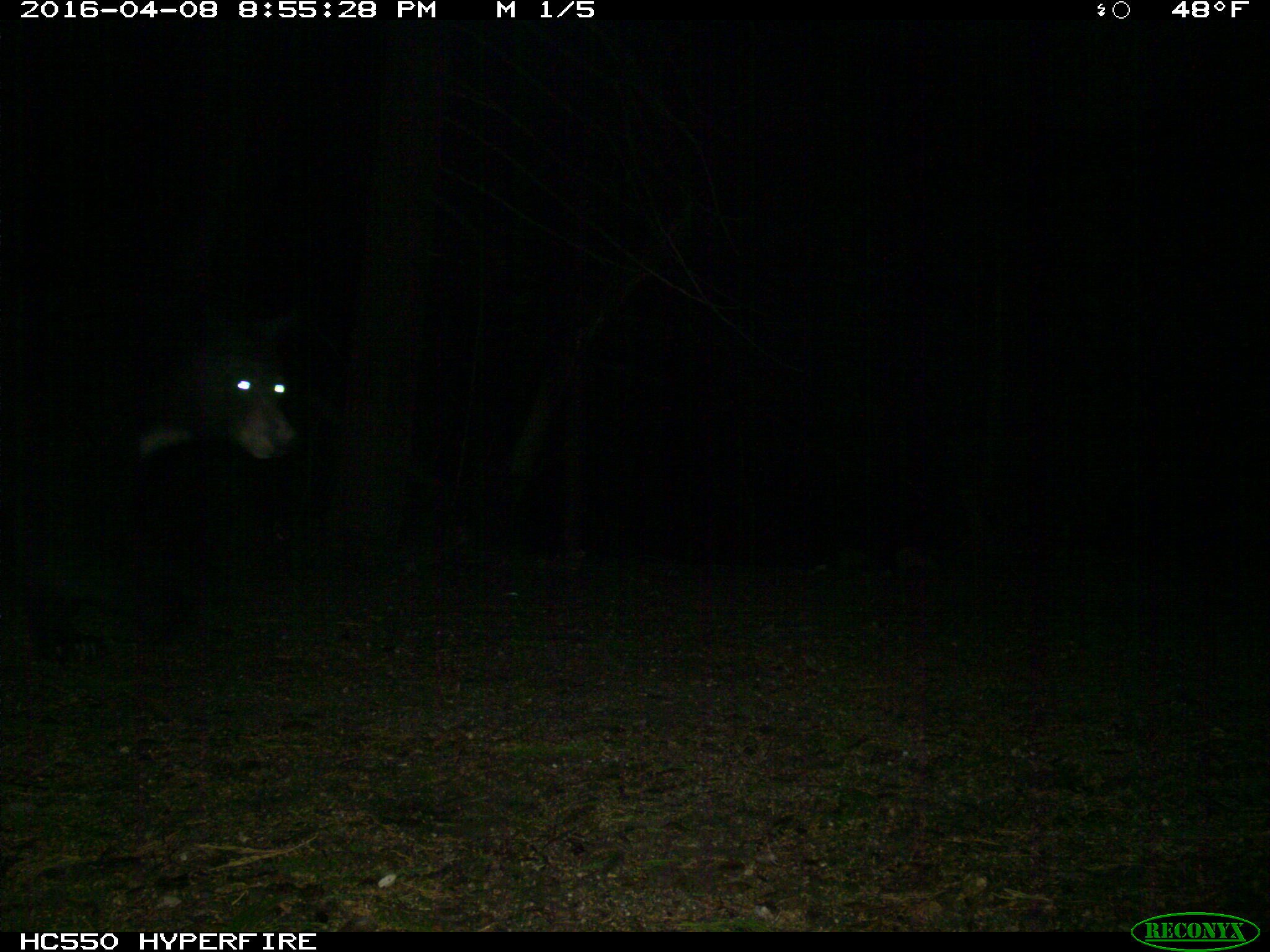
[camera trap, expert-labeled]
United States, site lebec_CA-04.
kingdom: Animalia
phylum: Chordata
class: Mammalia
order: Carnivora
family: Ursidae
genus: Ursus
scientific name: Ursus americanus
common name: american black bear